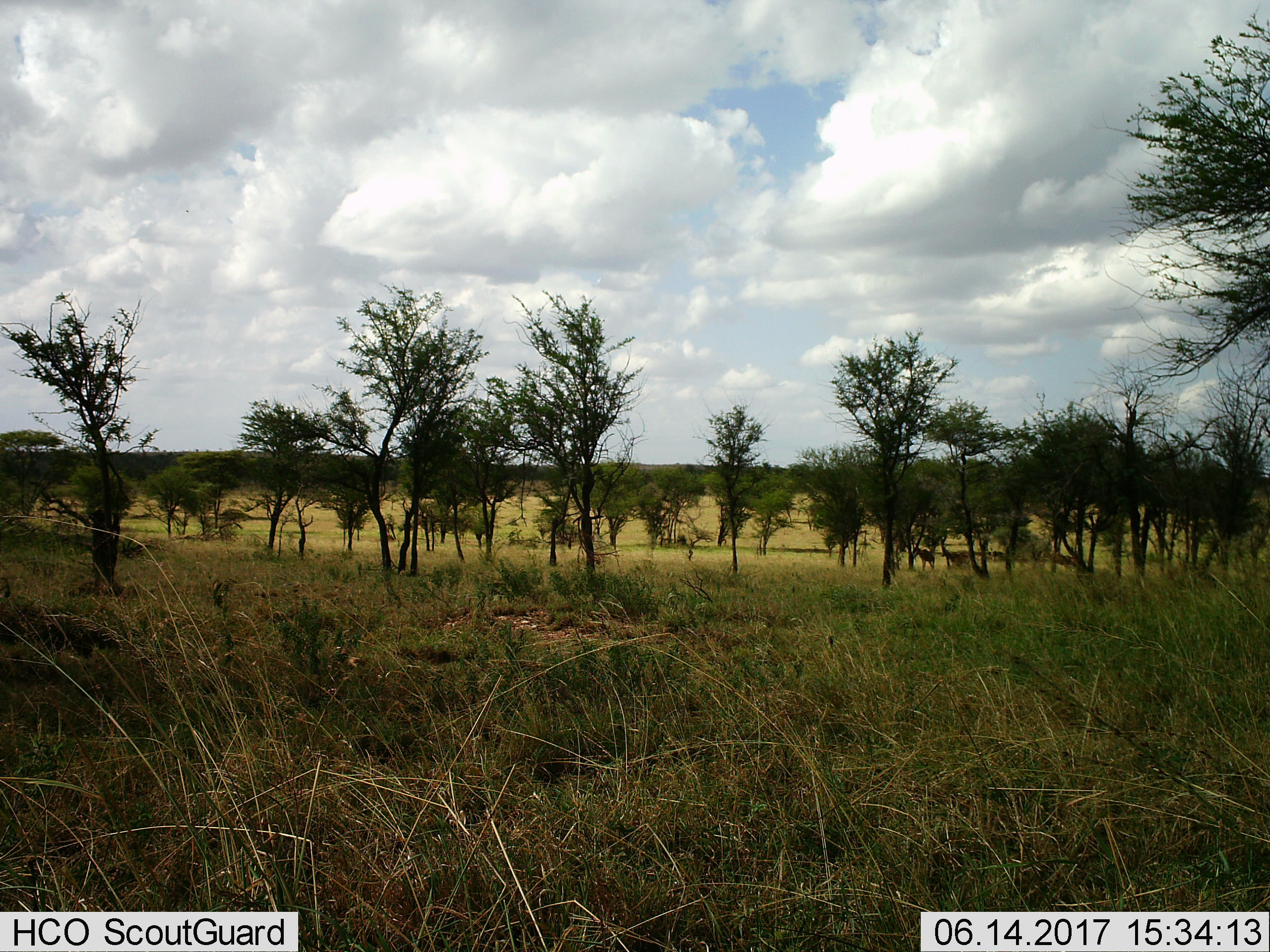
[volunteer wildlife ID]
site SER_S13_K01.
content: unidentified animal